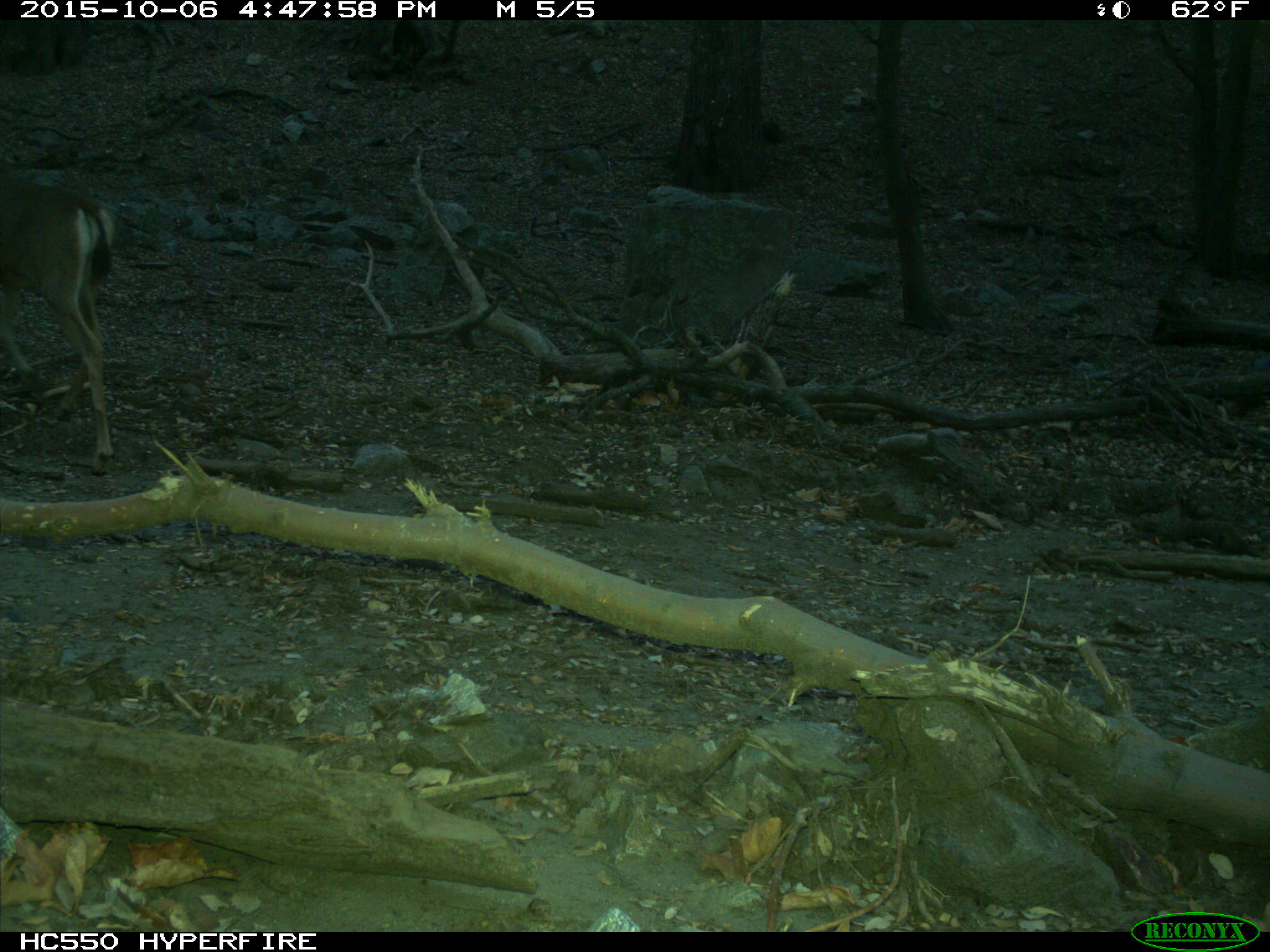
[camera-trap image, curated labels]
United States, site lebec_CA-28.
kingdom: Animalia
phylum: Chordata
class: Mammalia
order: Artiodactyla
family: Cervidae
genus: Odocoileus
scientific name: Odocoileus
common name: deer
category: unidentified deer